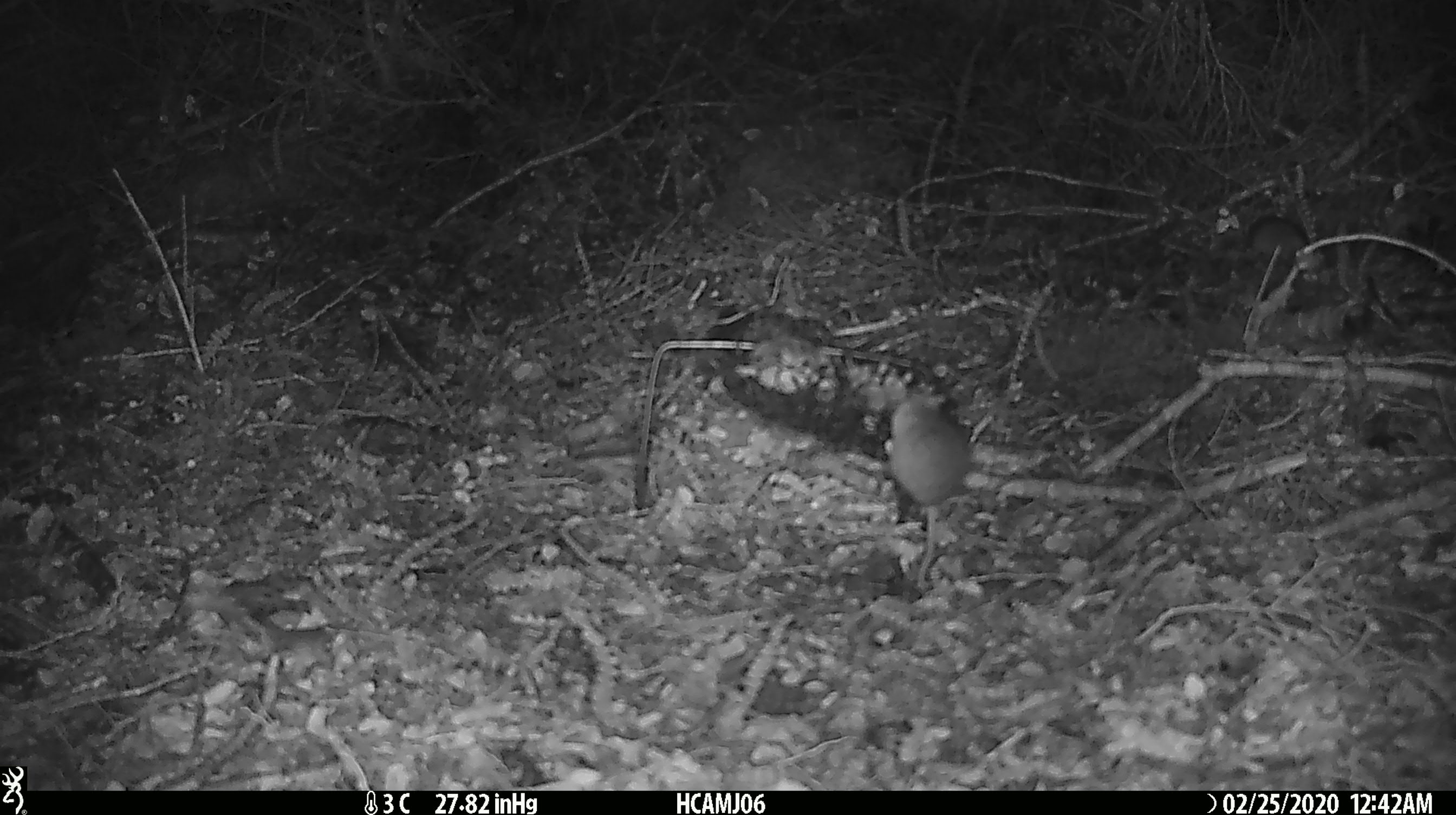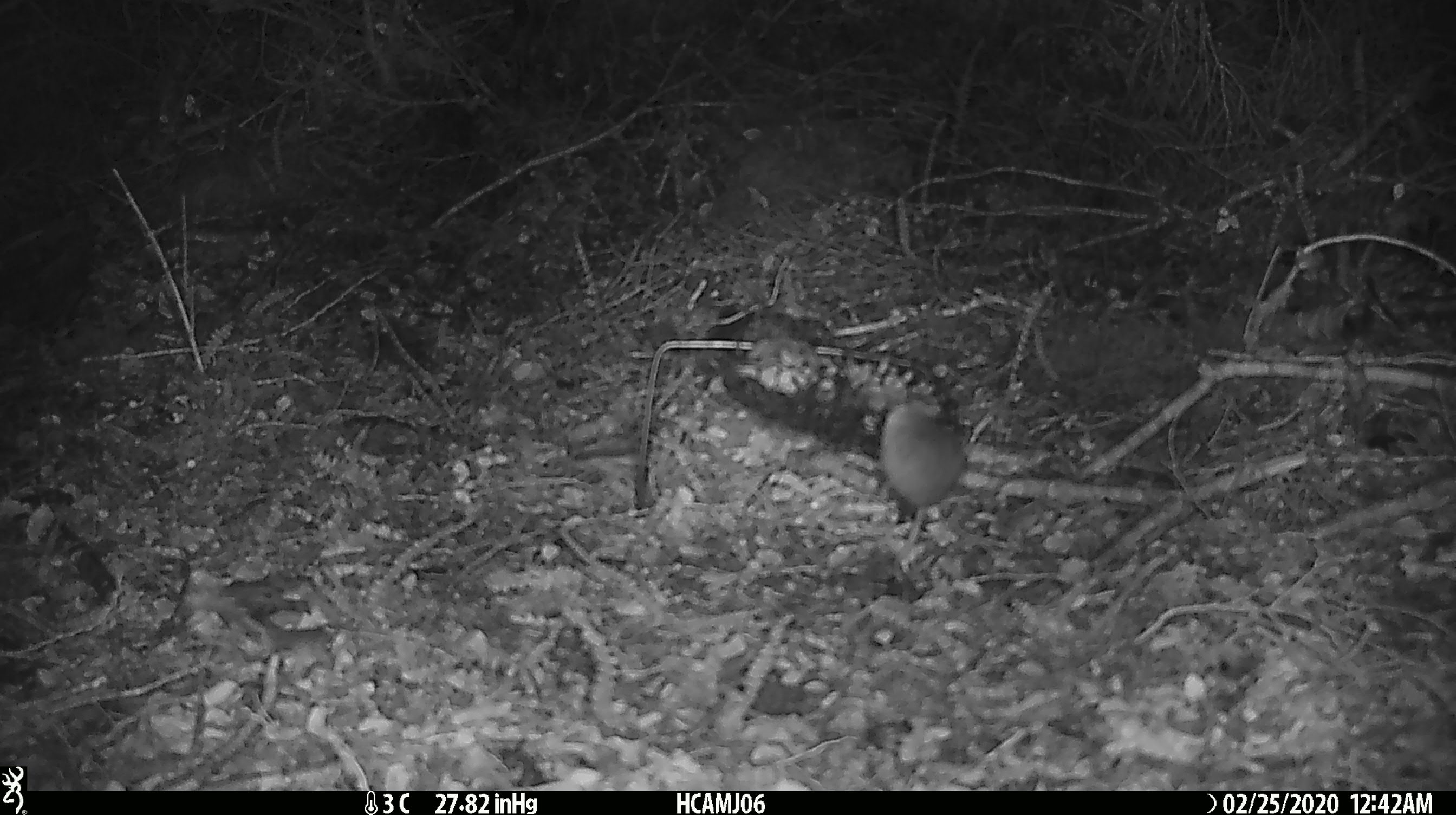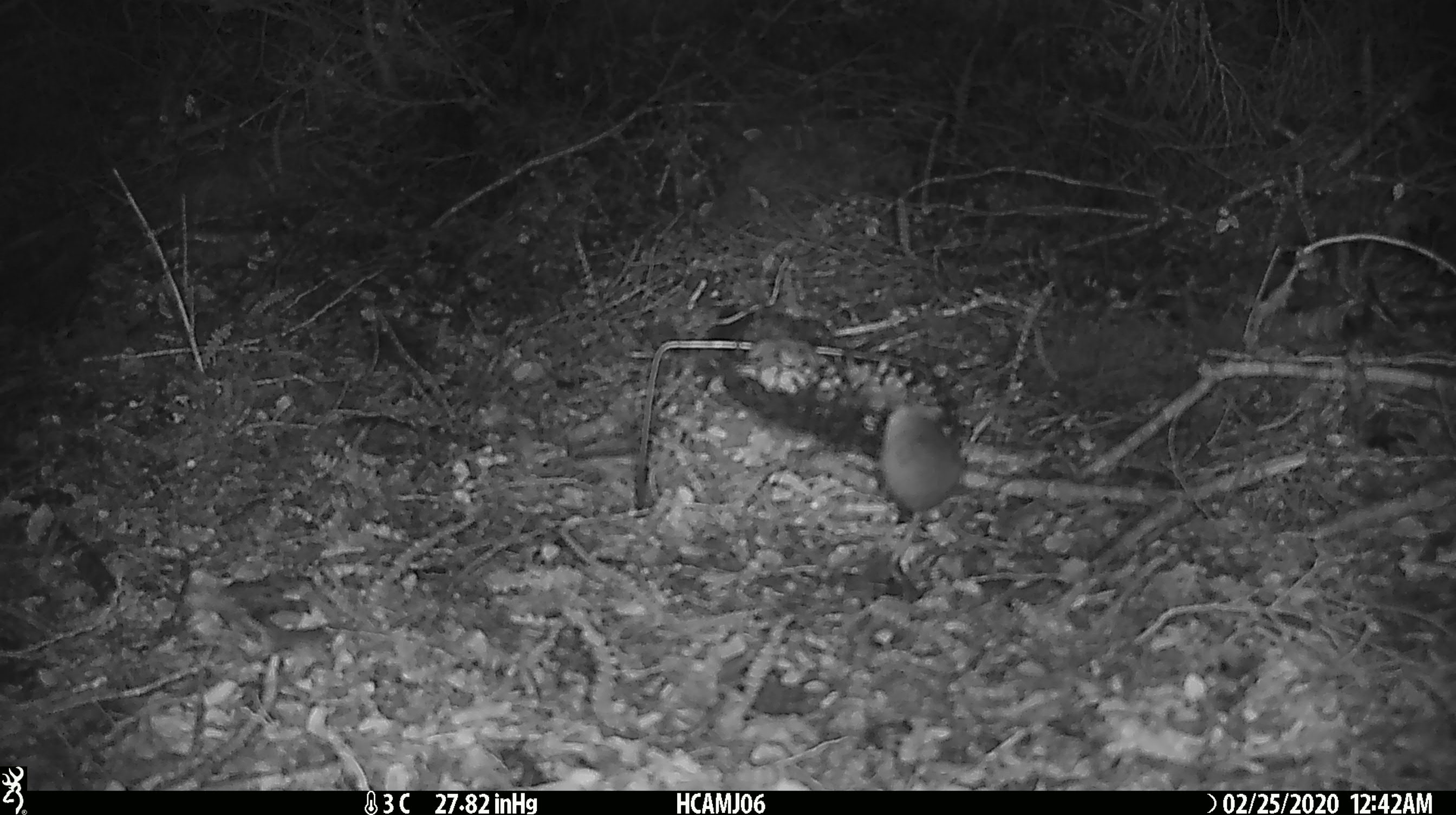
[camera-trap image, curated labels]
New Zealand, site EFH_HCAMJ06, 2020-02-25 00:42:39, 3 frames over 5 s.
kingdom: Animalia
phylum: Chordata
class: Mammalia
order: Rodentia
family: Muridae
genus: Mus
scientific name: Mus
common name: mouse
Mouse (Mus).